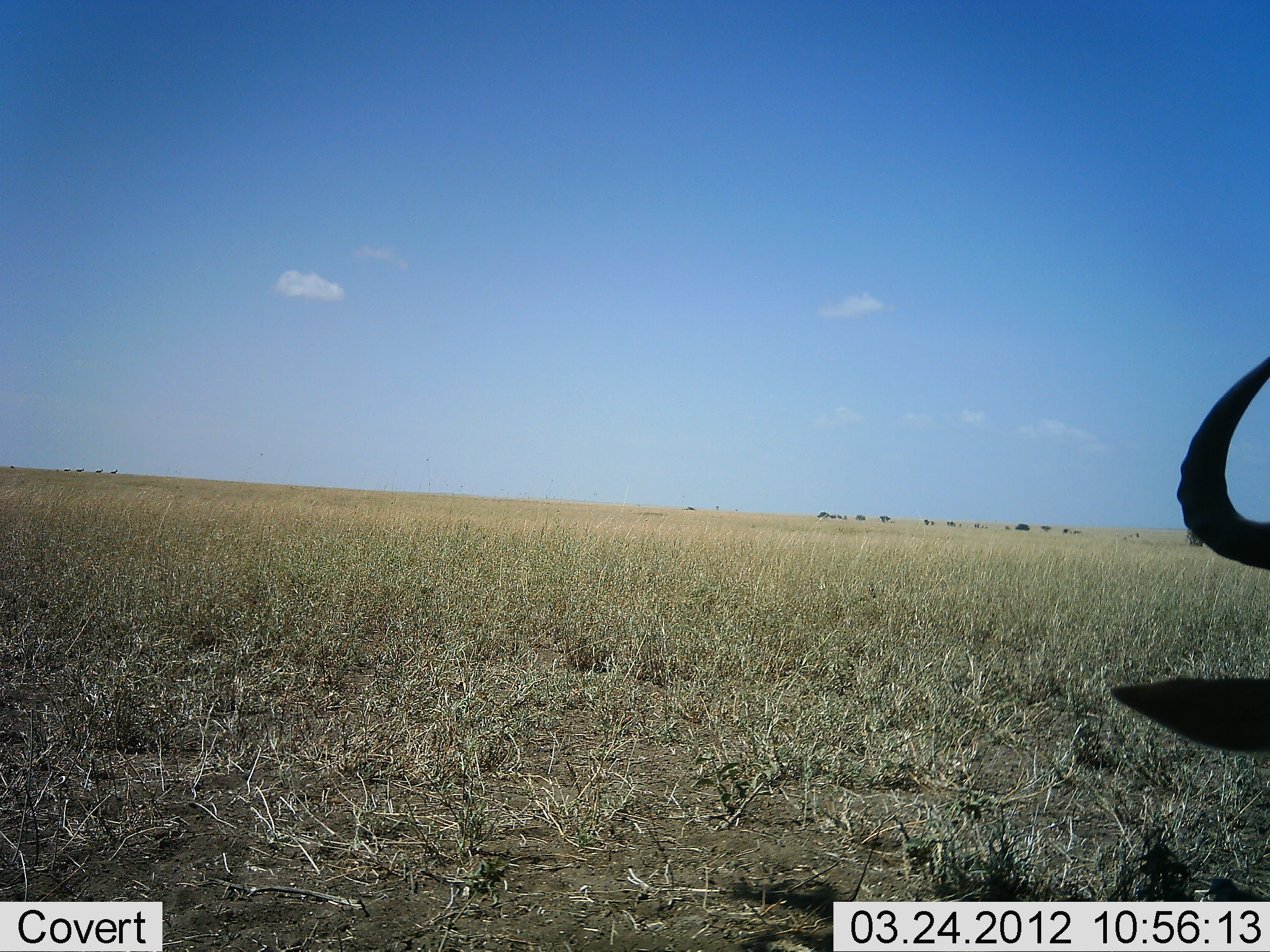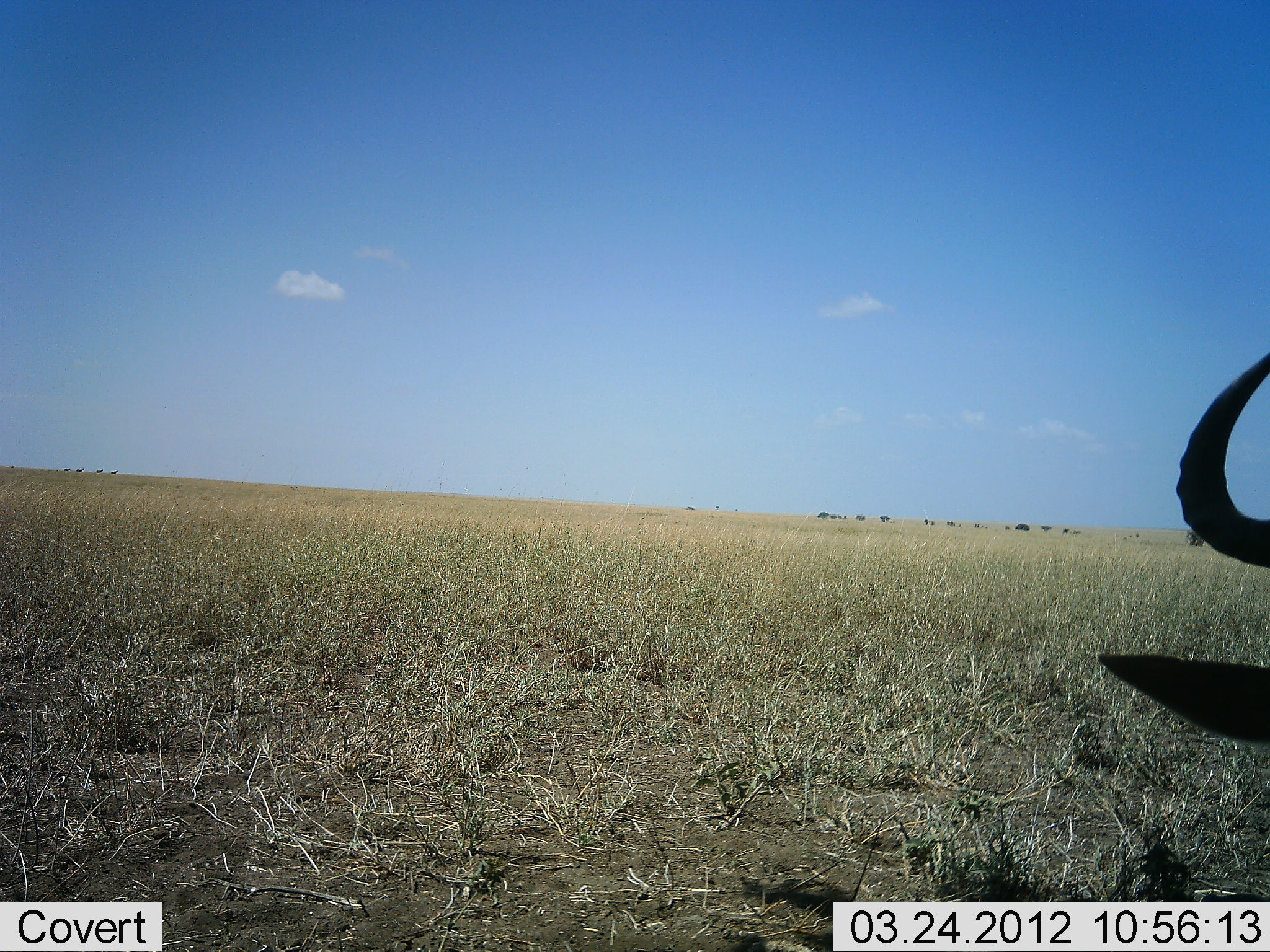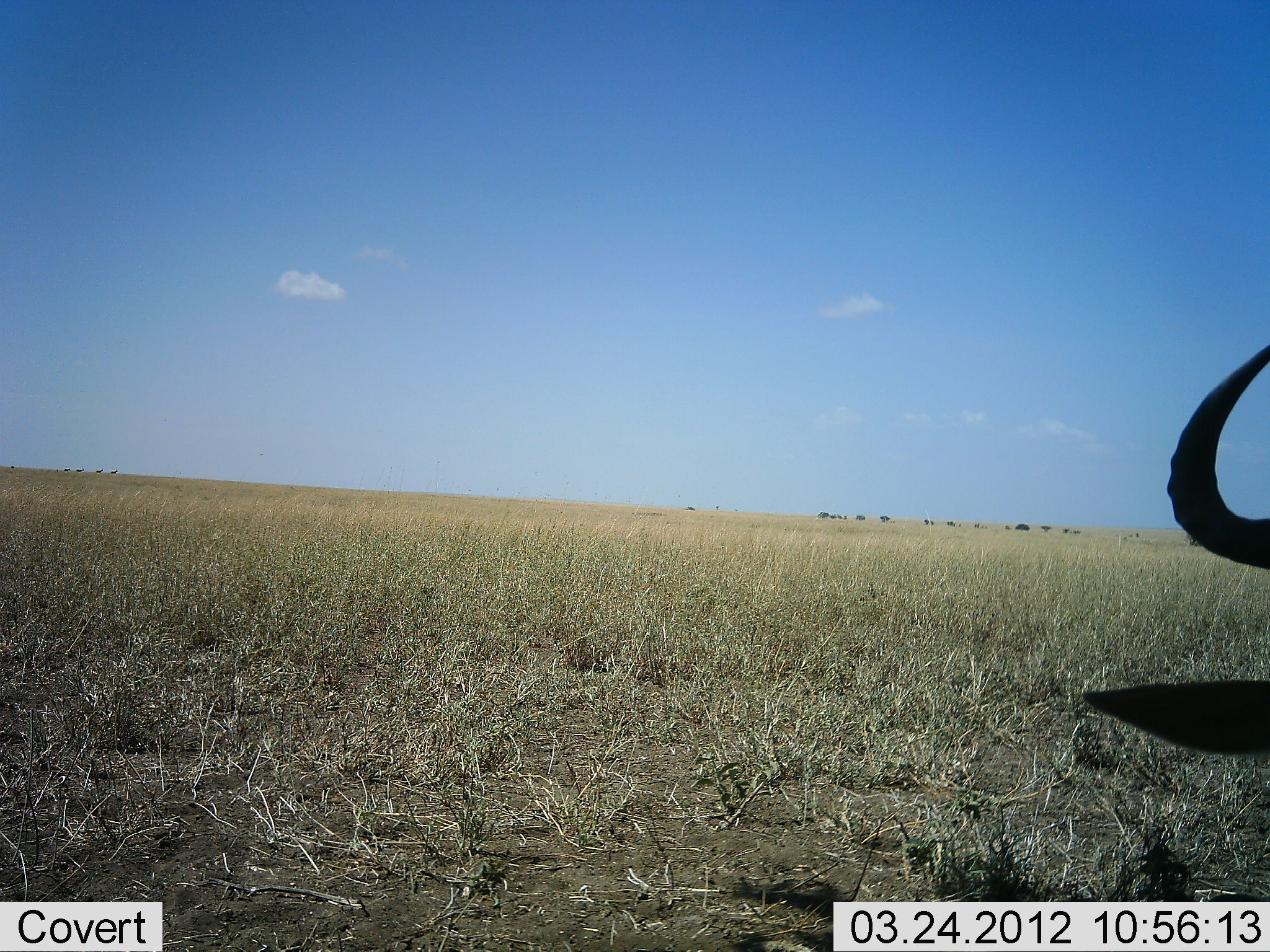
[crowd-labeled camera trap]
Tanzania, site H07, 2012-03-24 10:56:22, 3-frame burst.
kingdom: Animalia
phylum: Chordata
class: Mammalia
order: Artiodactyla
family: Bovidae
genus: Alcelaphus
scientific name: Alcelaphus buselaphus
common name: hartebeest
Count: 1.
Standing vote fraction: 15%.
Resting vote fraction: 85%.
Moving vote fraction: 0%.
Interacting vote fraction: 0%.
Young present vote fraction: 0%.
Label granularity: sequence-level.